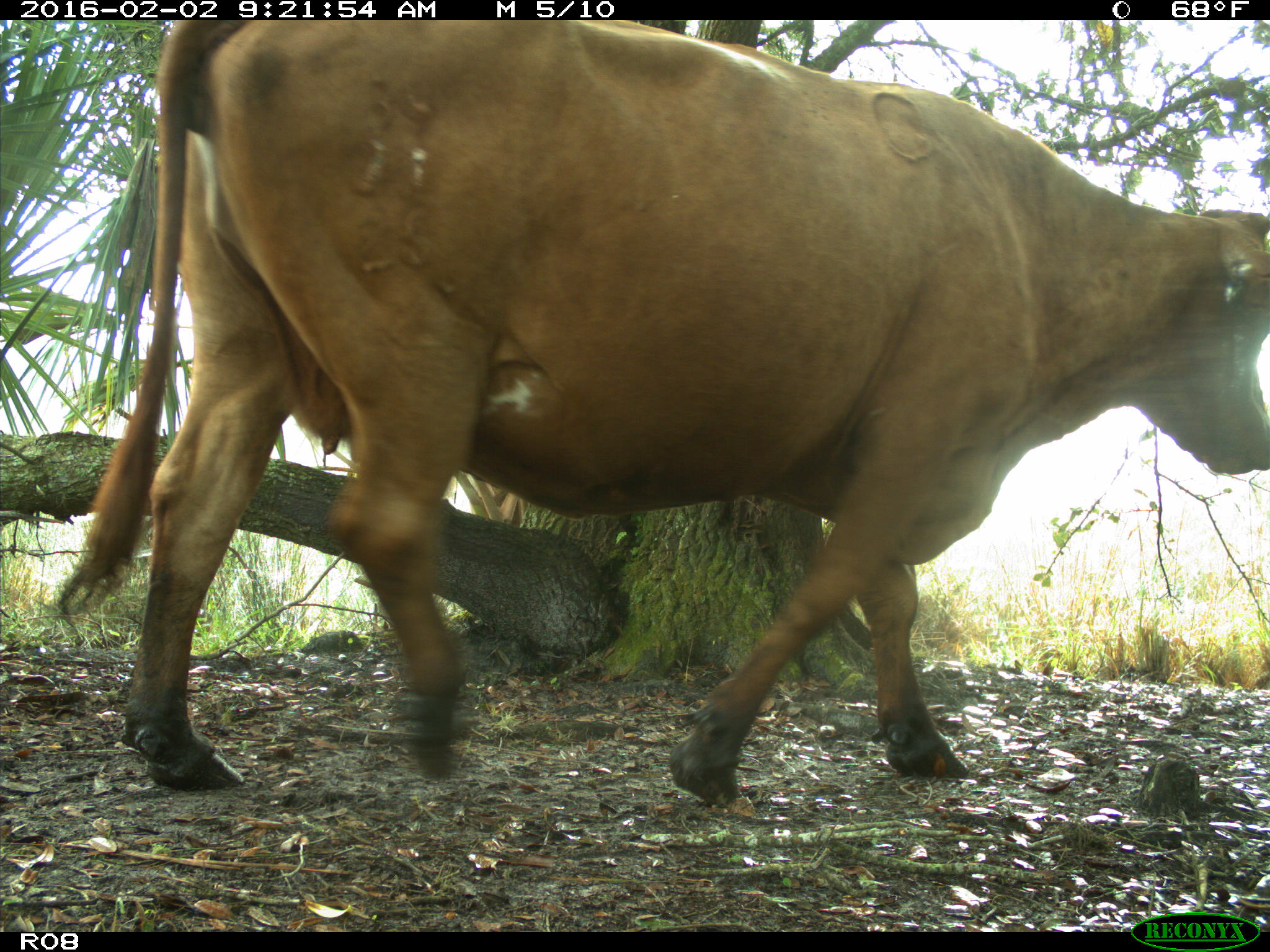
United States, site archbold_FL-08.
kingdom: Animalia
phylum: Chordata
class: Mammalia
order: Artiodactyla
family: Bovidae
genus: Bos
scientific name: Bos taurus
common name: domestic cow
Bos taurus (domestic cow).